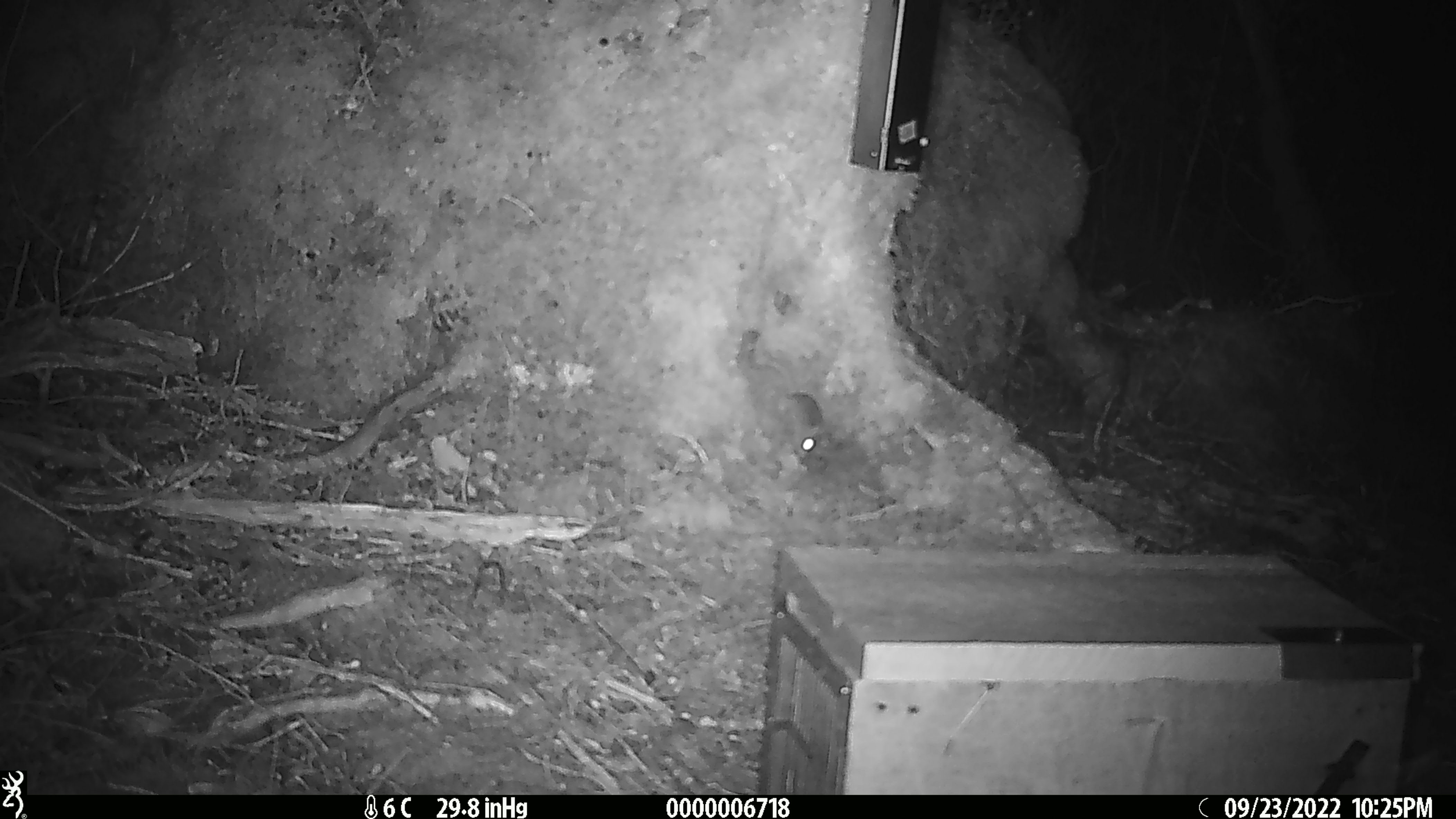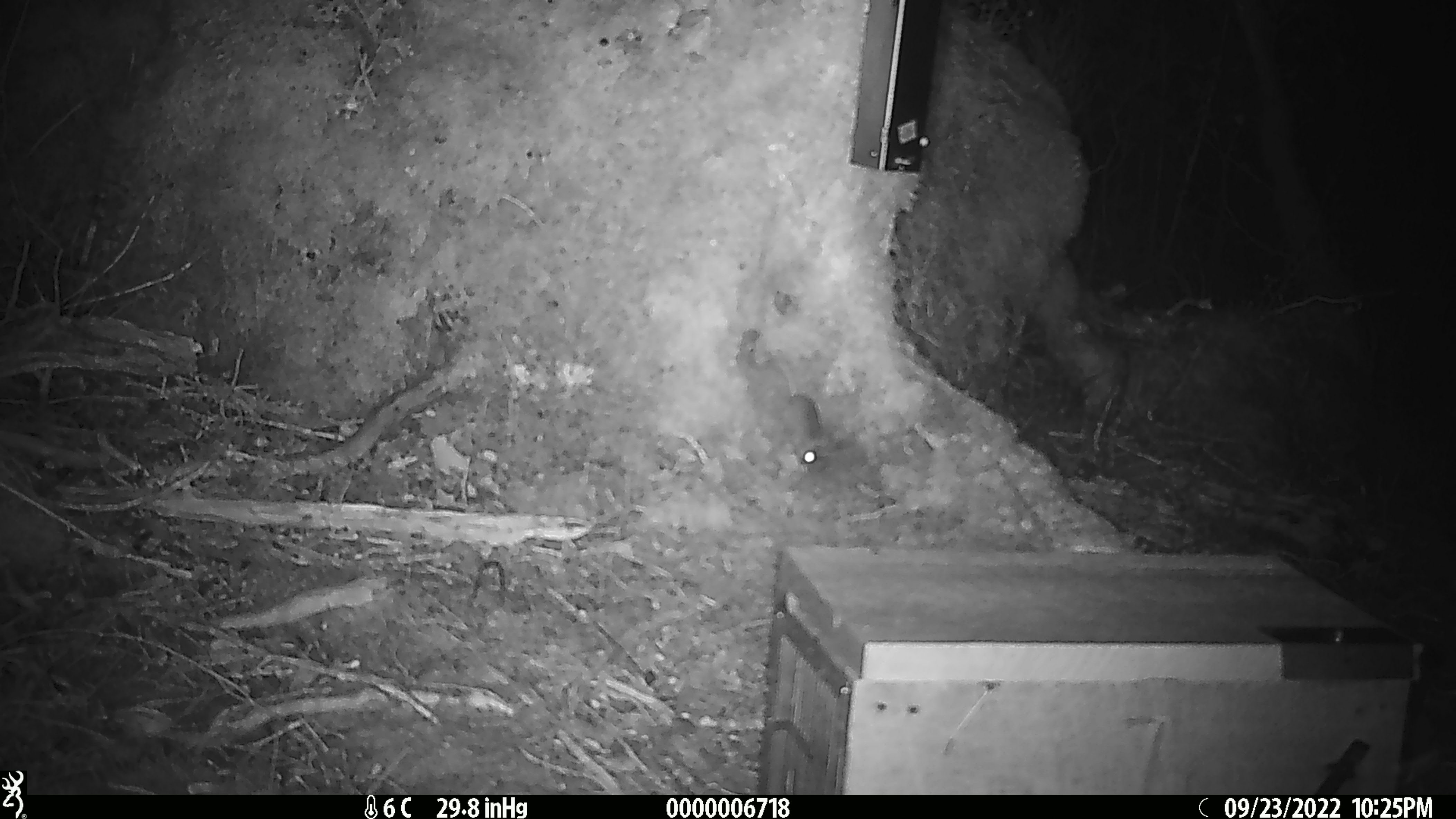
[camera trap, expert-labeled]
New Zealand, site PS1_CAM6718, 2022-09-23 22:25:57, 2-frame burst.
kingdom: Animalia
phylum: Chordata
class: Mammalia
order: Rodentia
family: Muridae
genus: Mus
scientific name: Mus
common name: mouse